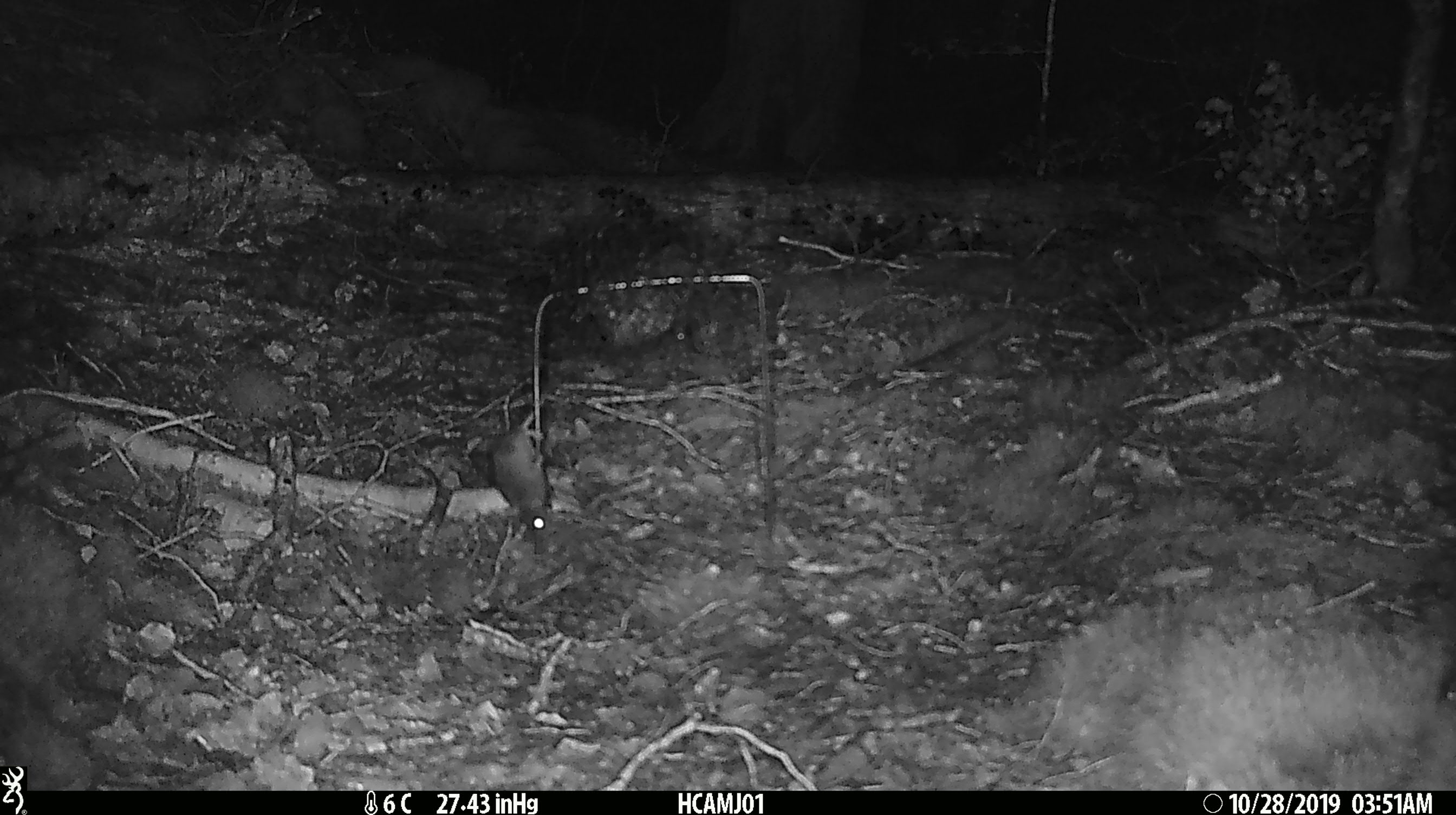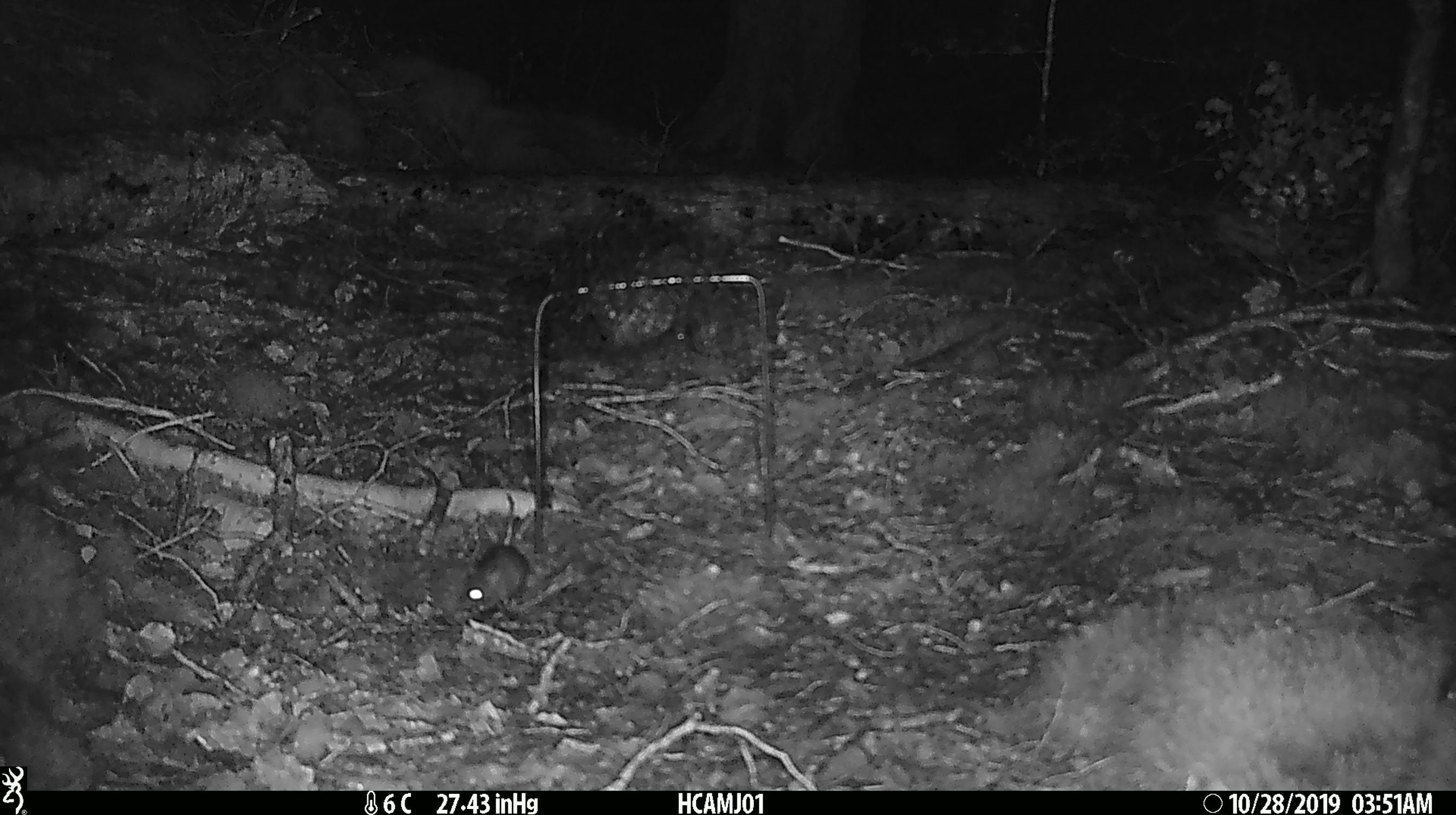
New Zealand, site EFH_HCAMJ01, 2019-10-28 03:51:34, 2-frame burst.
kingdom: Animalia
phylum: Chordata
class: Mammalia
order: Rodentia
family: Muridae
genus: Mus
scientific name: Mus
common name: mouse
Mouse (Mus).